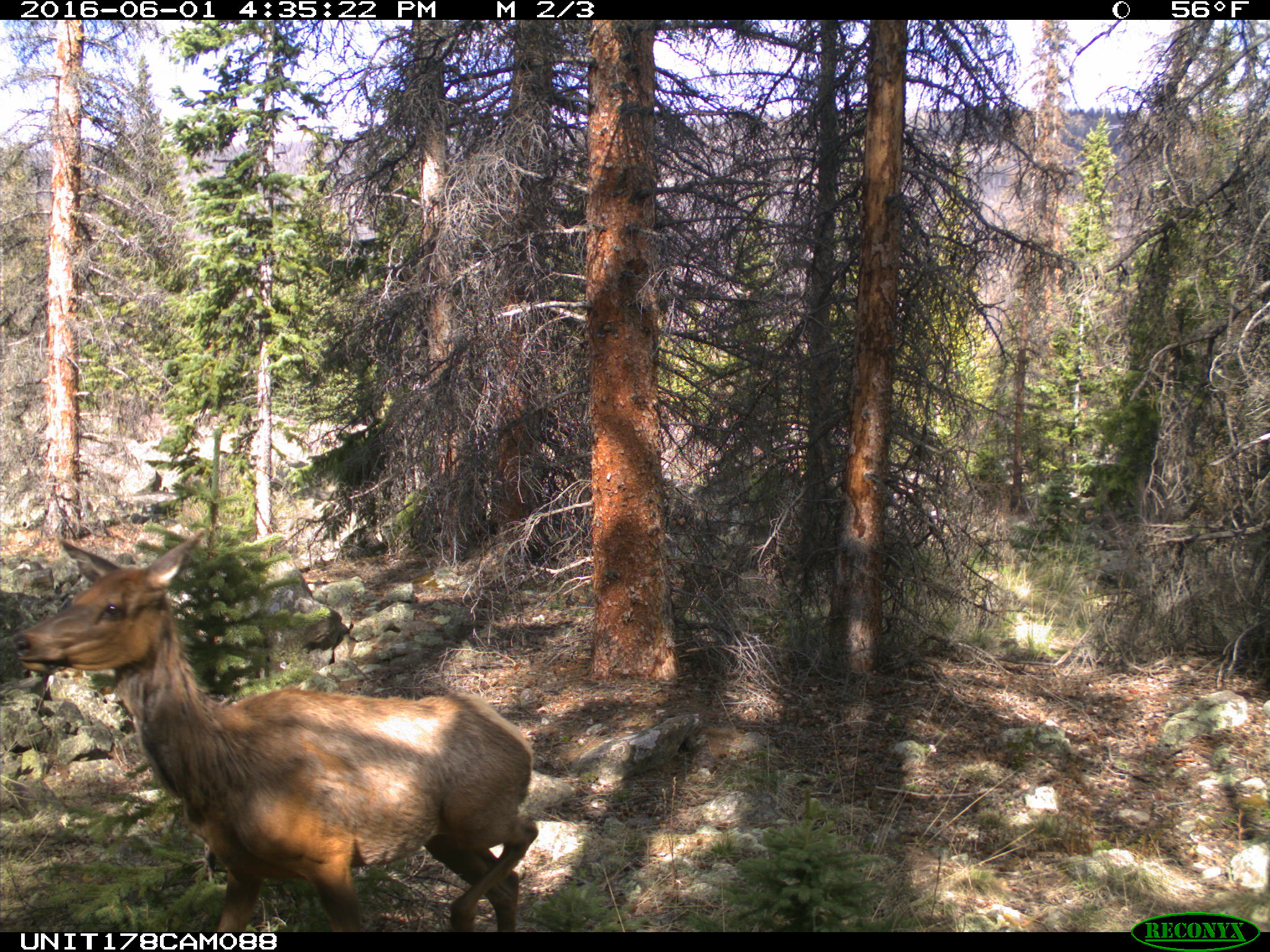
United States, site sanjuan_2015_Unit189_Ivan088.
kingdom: Animalia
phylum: Chordata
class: Mammalia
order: Artiodactyla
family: Cervidae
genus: Cervus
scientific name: Cervus elaphus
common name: red deer